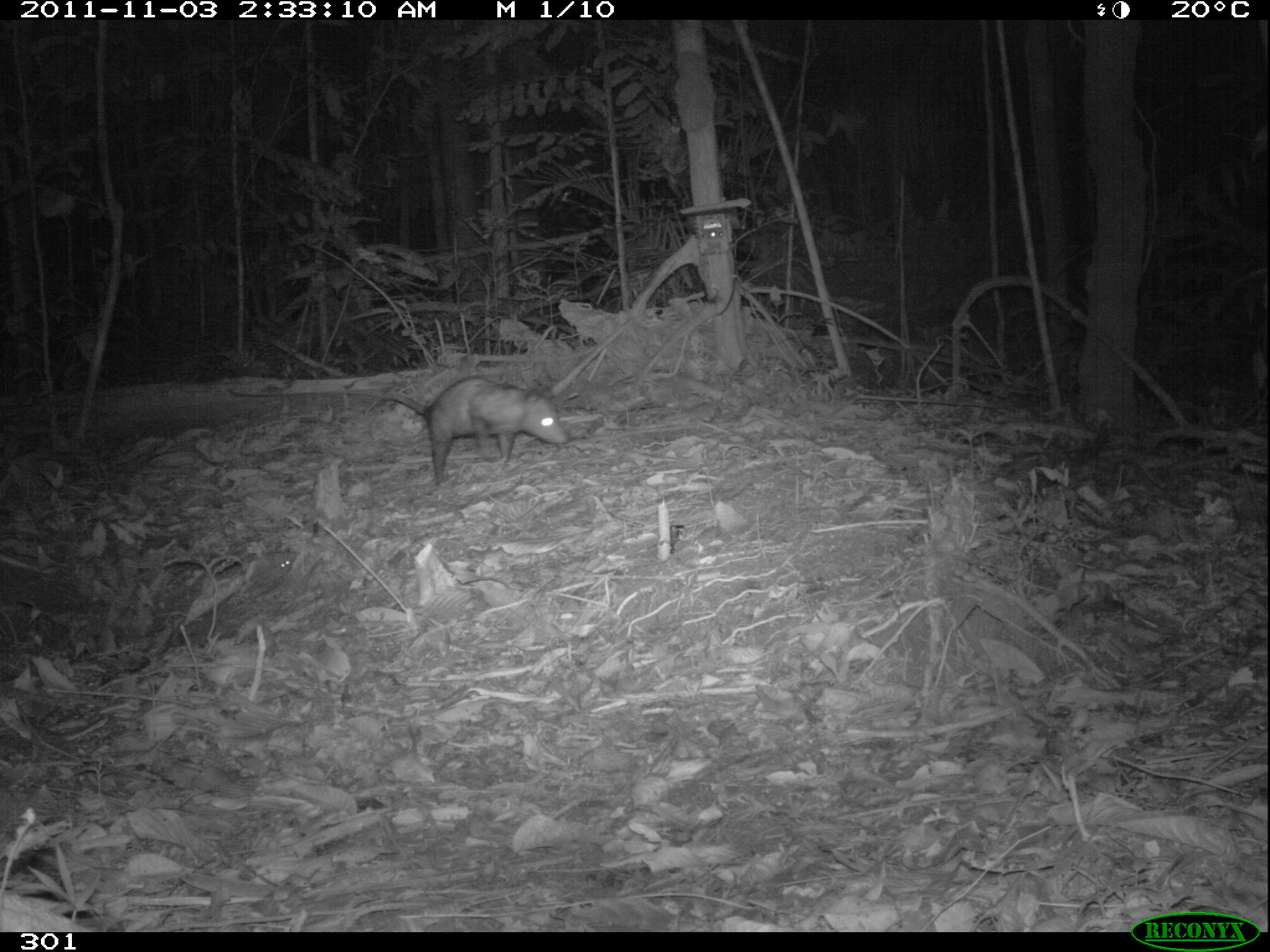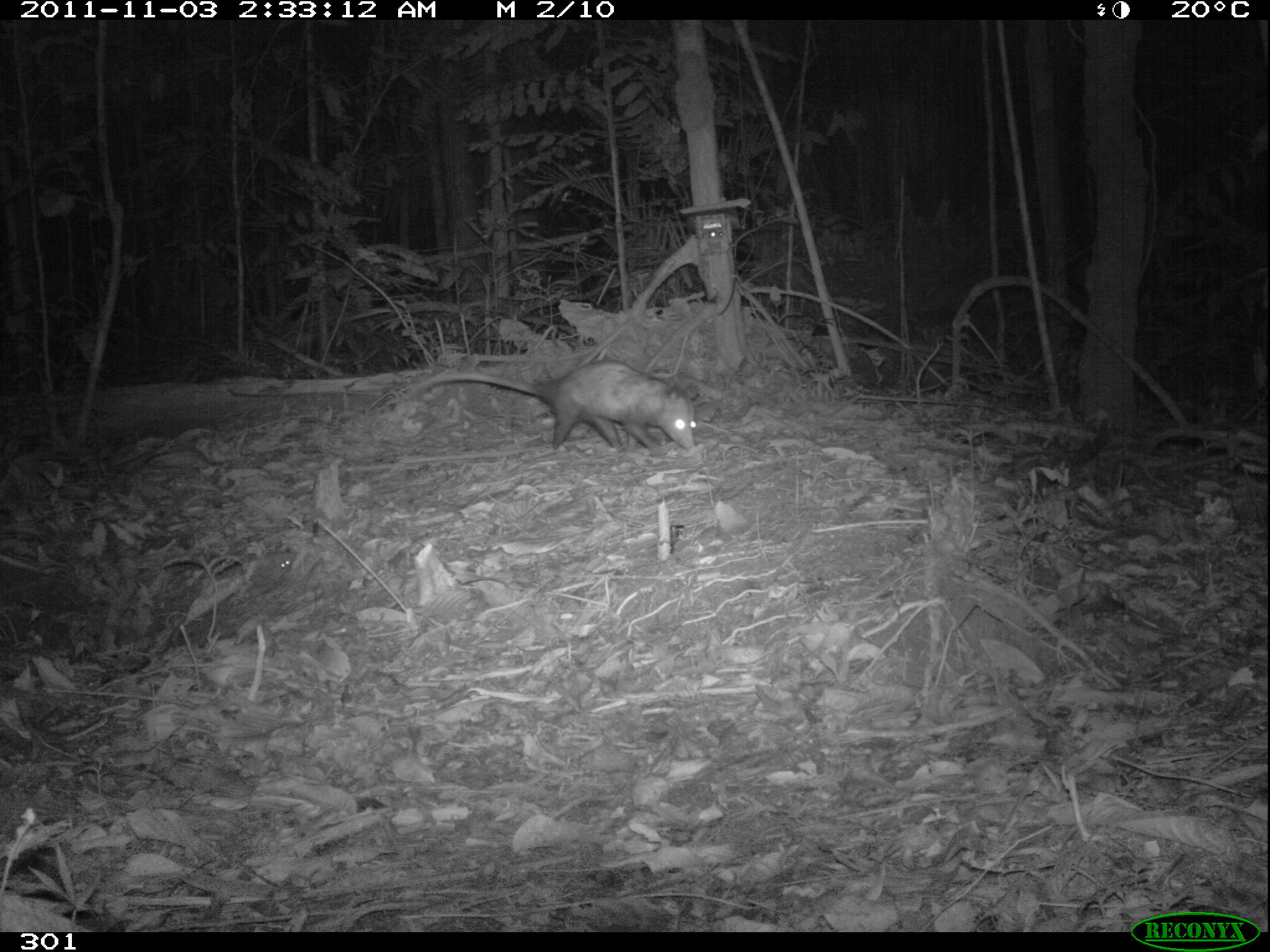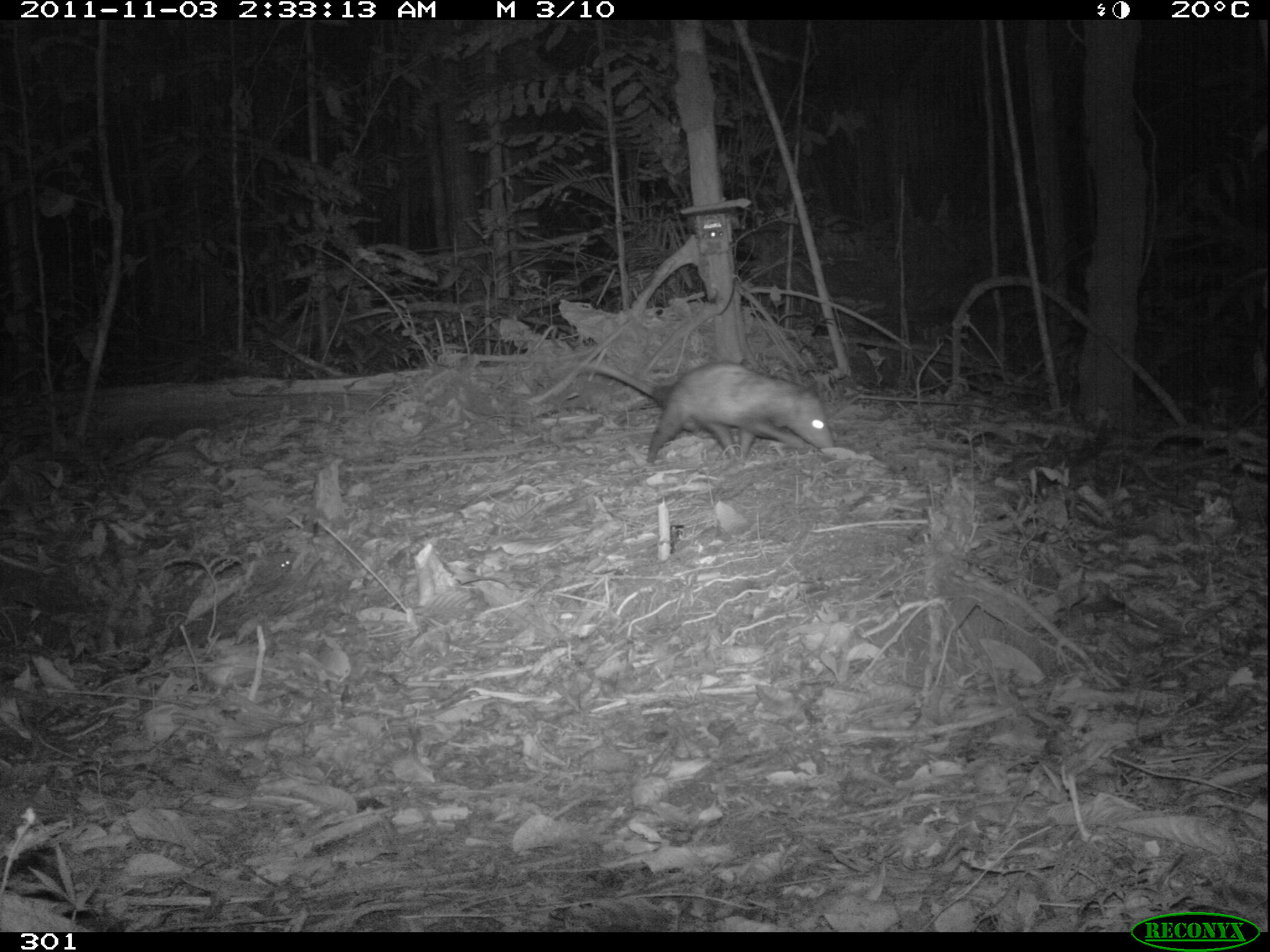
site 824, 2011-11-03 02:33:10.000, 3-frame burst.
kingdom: Animalia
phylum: Chordata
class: Mammalia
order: Didelphimorphia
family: Didelphidae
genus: Didelphis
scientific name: Didelphis marsupialis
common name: southern opossum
Didelphis marsupialis (southern opossum).